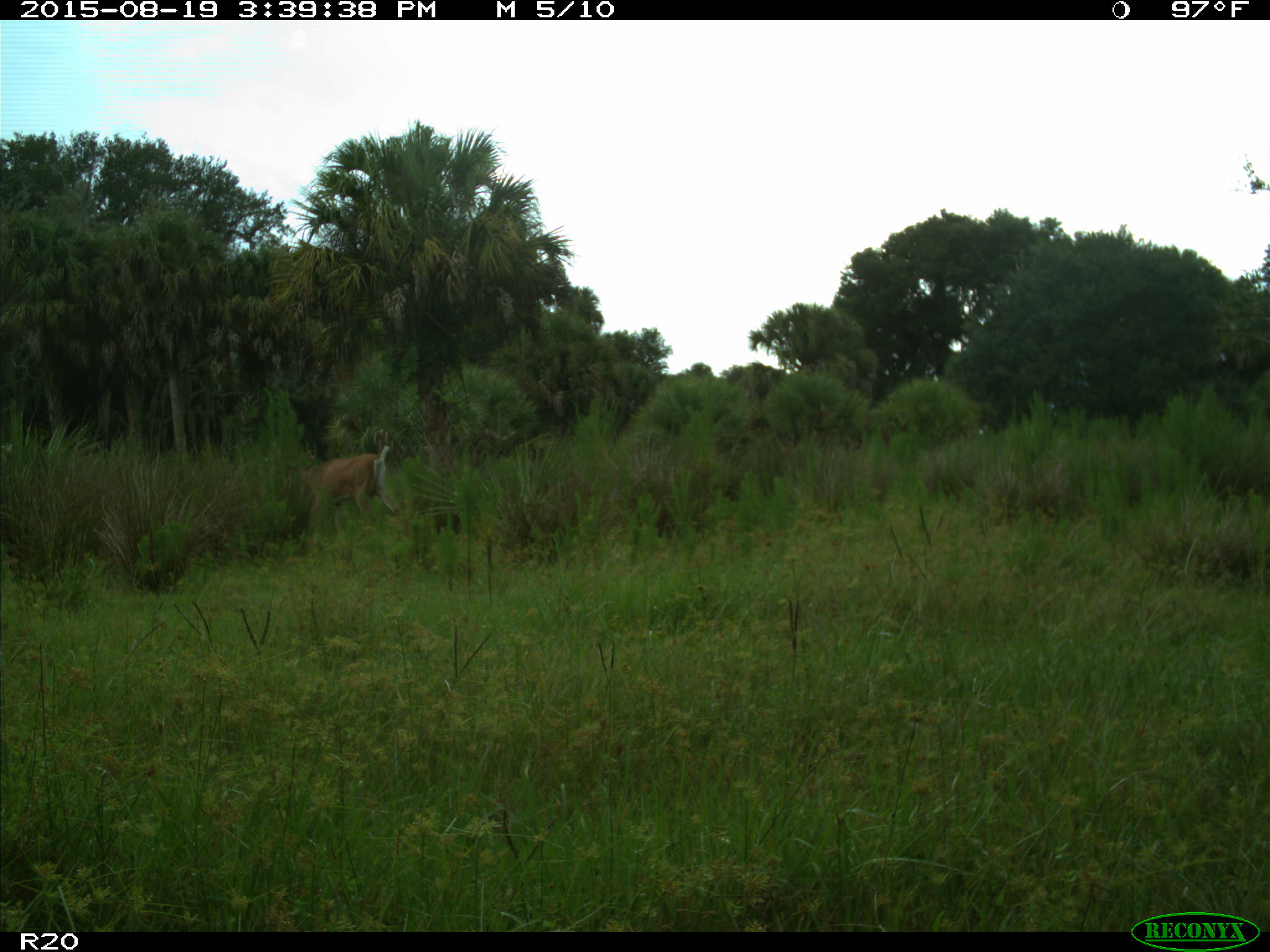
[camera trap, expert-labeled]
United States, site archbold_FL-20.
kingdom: Animalia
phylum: Chordata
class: Mammalia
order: Artiodactyla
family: Cervidae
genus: Odocoileus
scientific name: Odocoileus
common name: deer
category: unidentified deer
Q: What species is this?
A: Unidentified deer (deer) (Odocoileus).